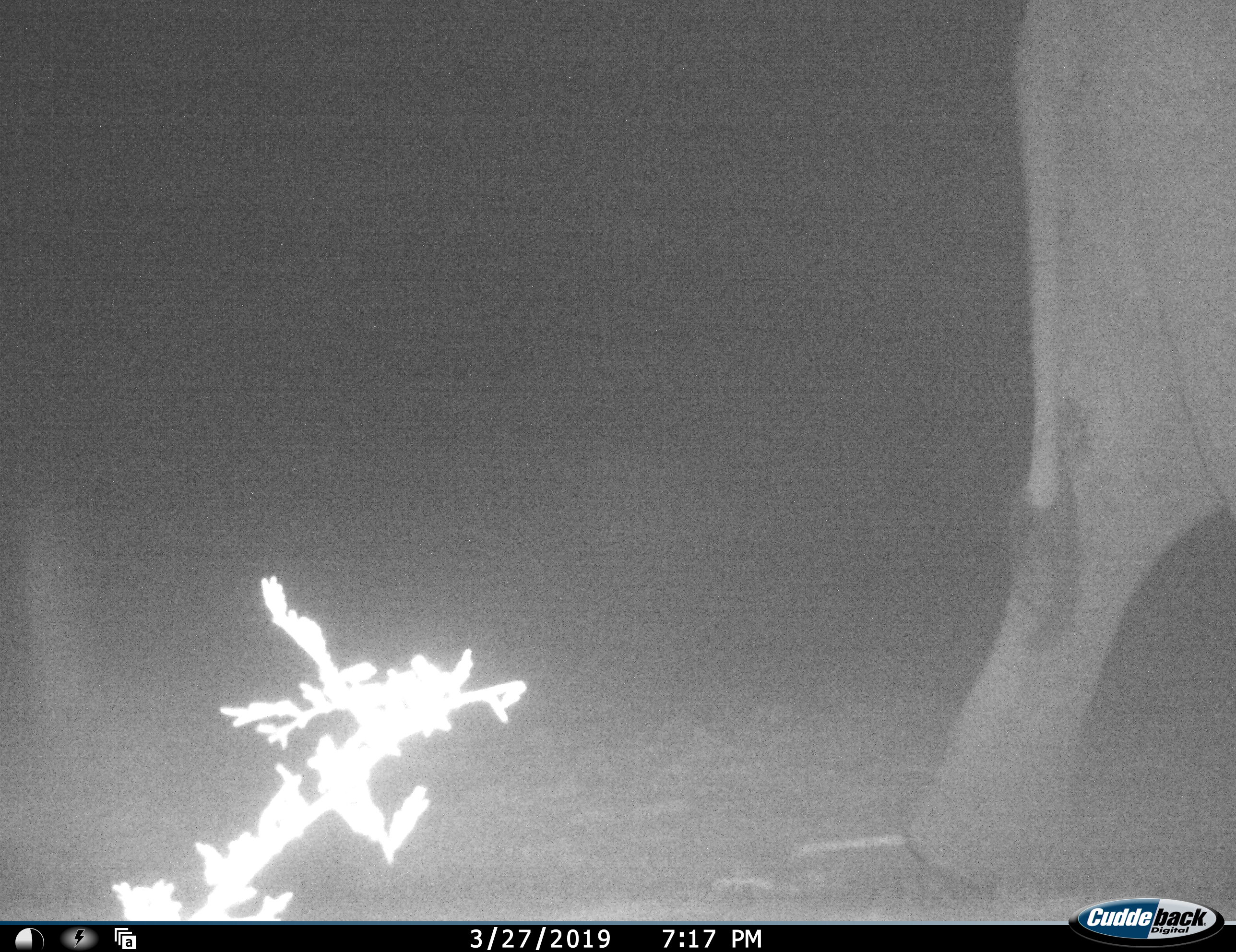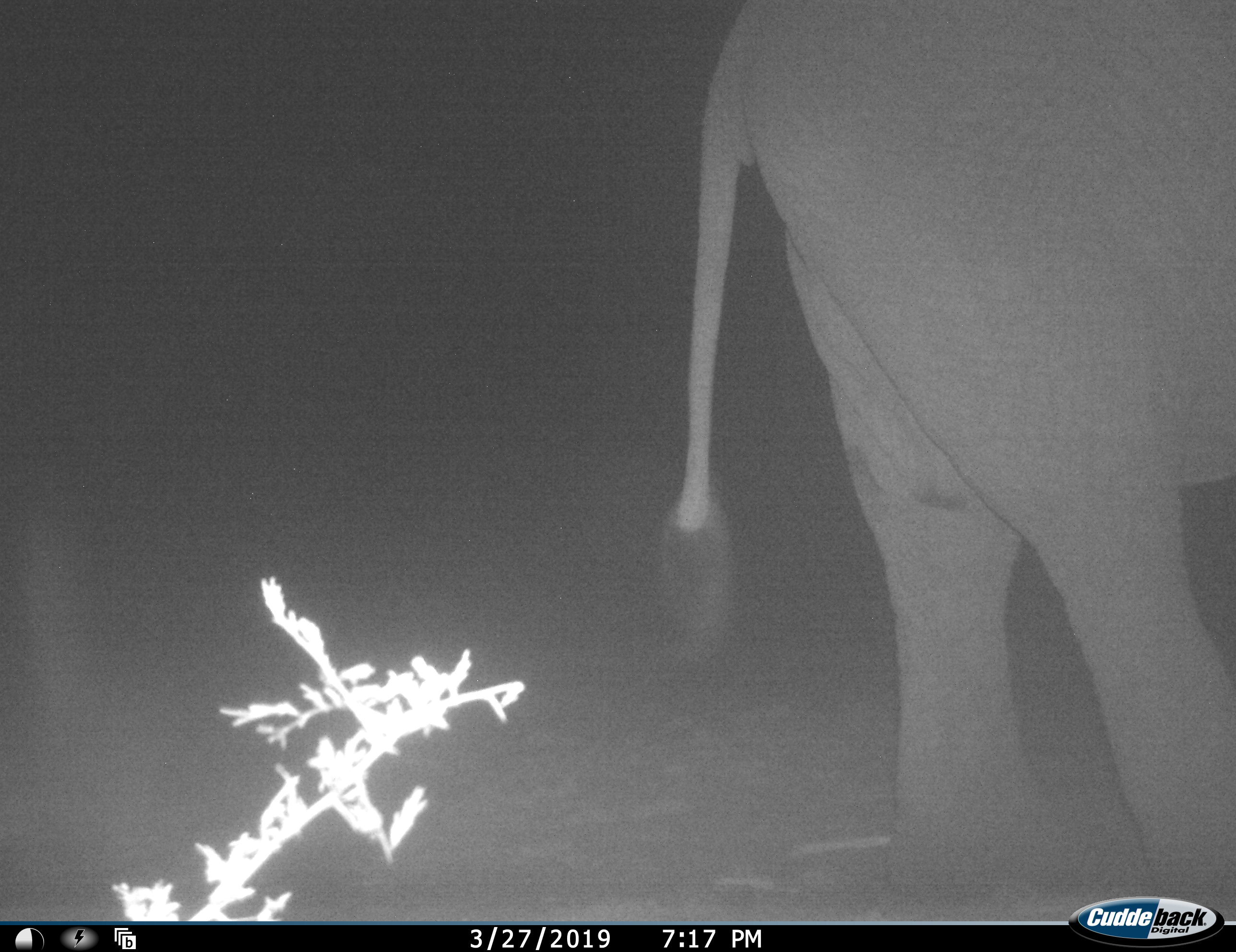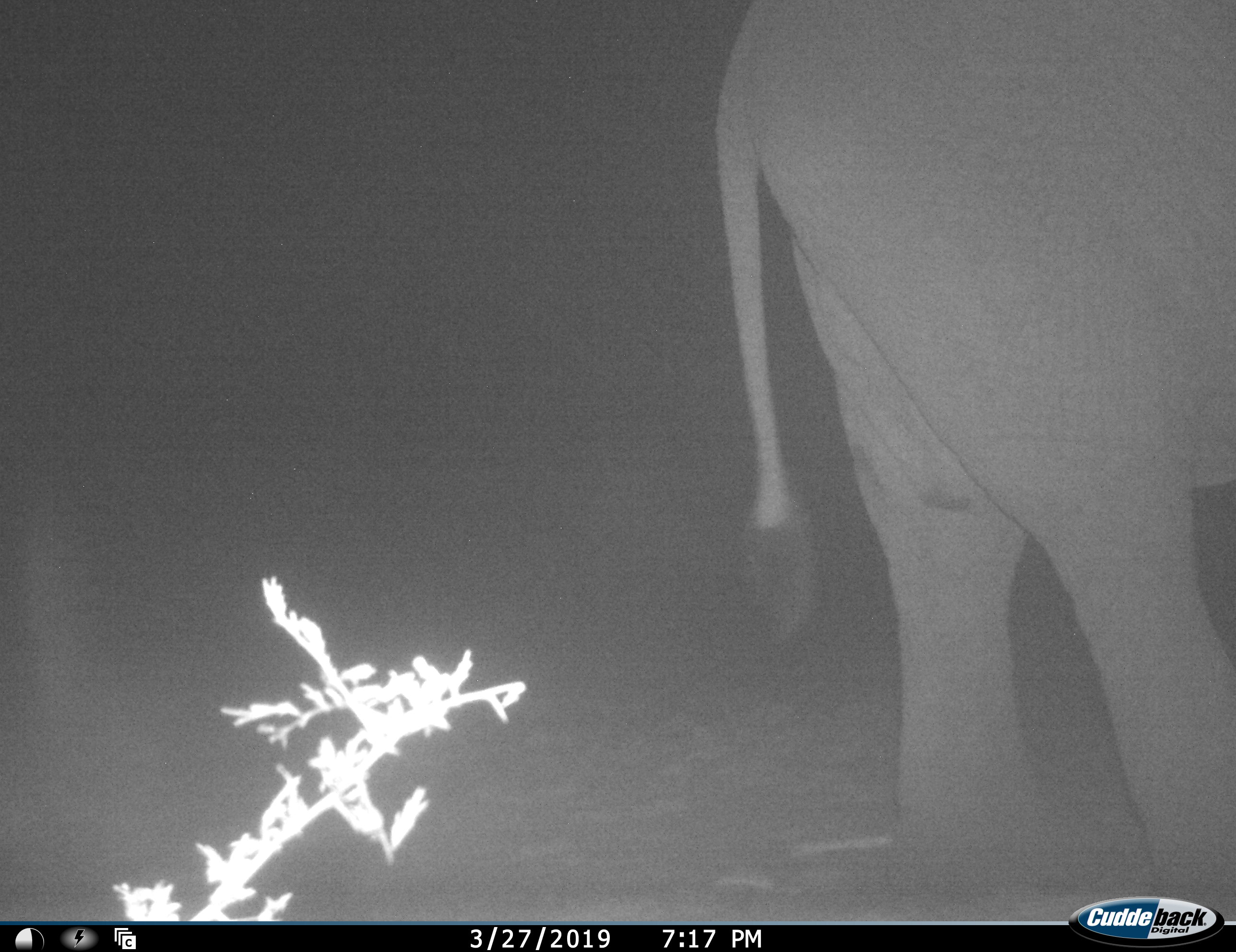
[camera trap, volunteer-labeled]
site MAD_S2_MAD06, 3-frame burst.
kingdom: Animalia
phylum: Chordata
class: Mammalia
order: Proboscidea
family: Elephantidae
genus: Loxodonta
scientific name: Loxodonta africana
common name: african bush elephant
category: elephant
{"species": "elephant (african bush elephant) (Loxodonta africana)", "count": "1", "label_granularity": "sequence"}